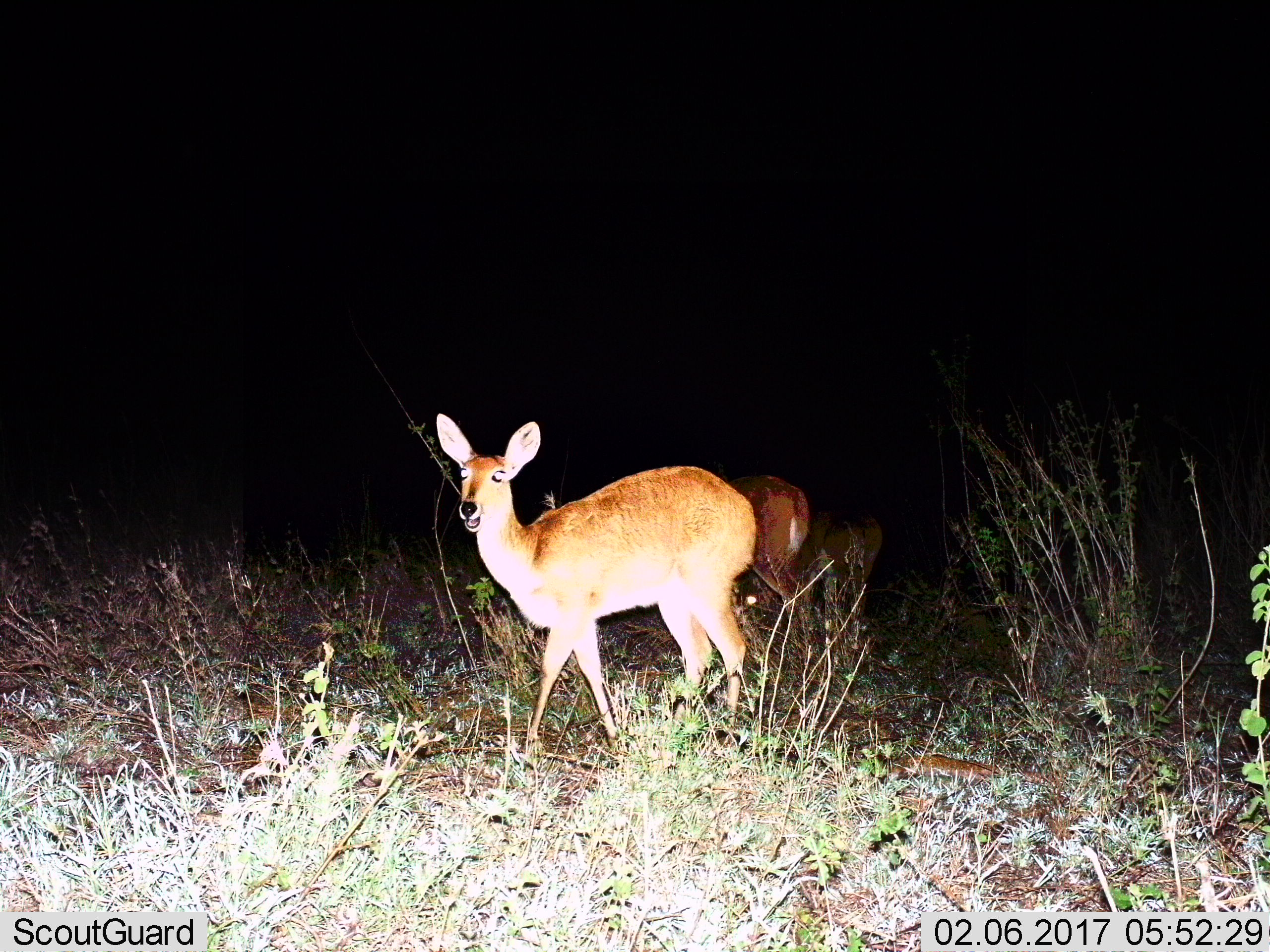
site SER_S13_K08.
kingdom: Animalia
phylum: Chordata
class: Mammalia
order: Artiodactyla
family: Bovidae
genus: Redunca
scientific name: Redunca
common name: reedbuck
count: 3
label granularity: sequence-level